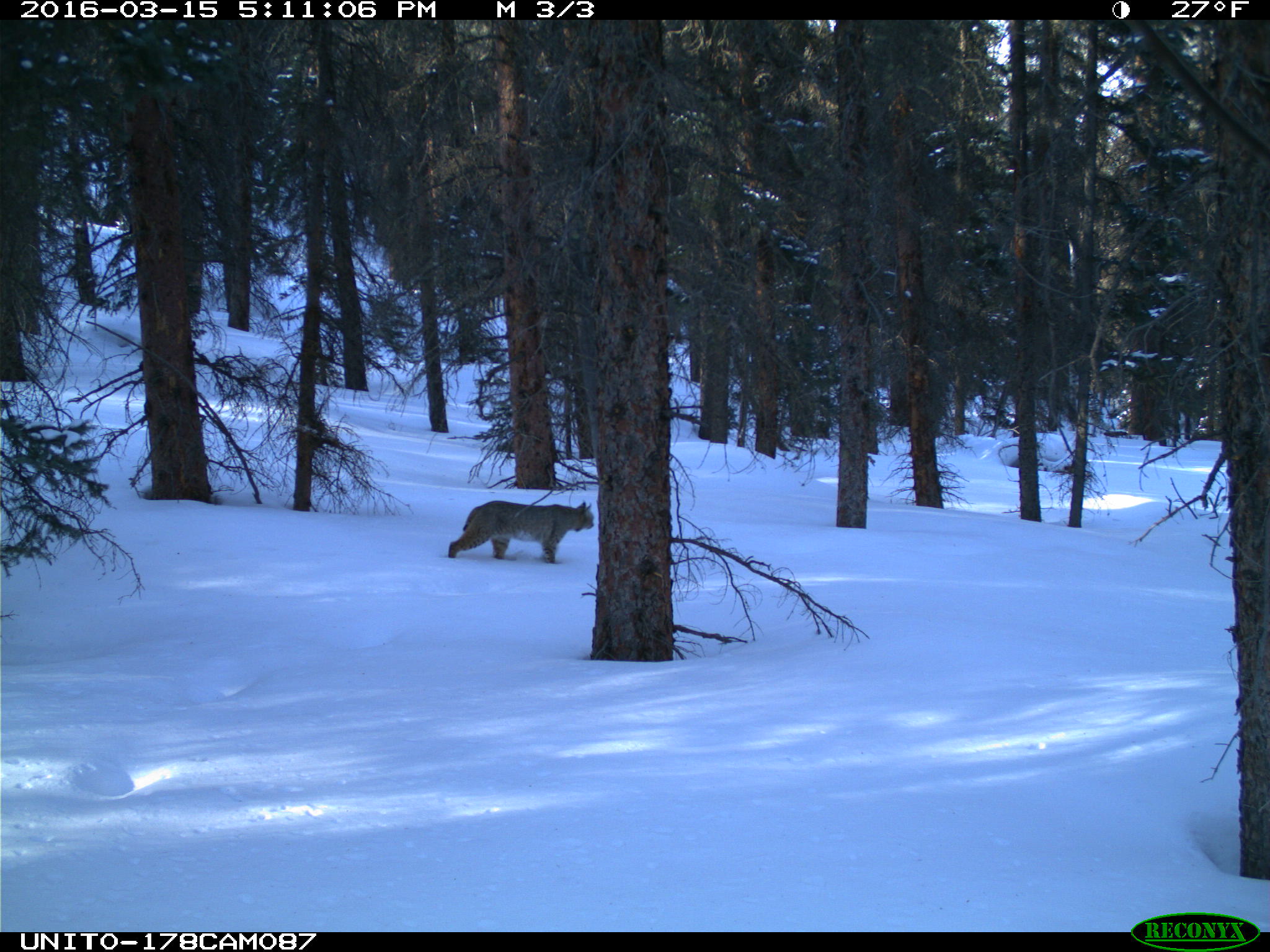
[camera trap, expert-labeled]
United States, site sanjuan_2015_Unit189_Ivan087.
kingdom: Animalia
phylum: Chordata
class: Mammalia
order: Carnivora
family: Felidae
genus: Lynx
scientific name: Lynx rufus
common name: bobcat